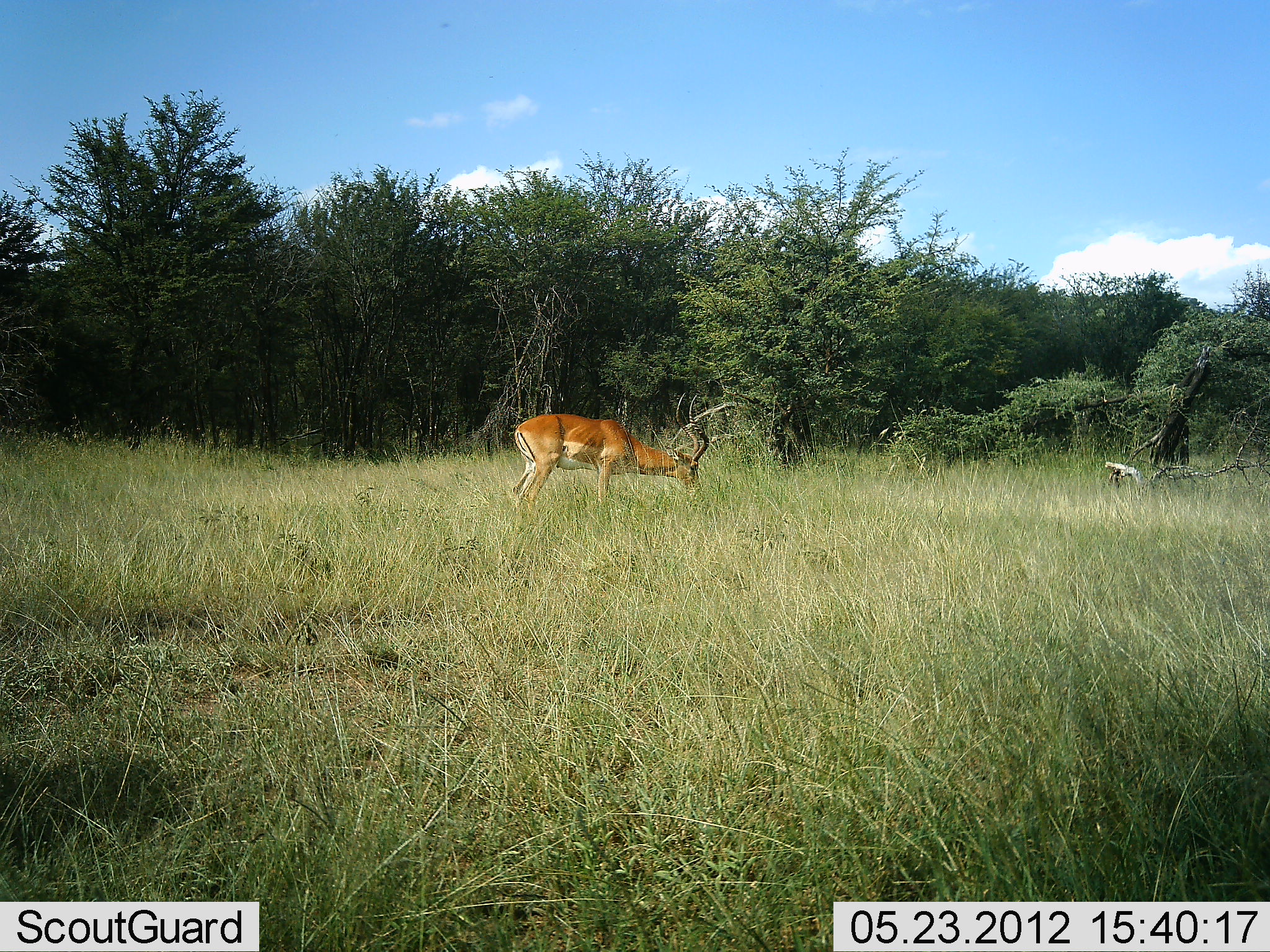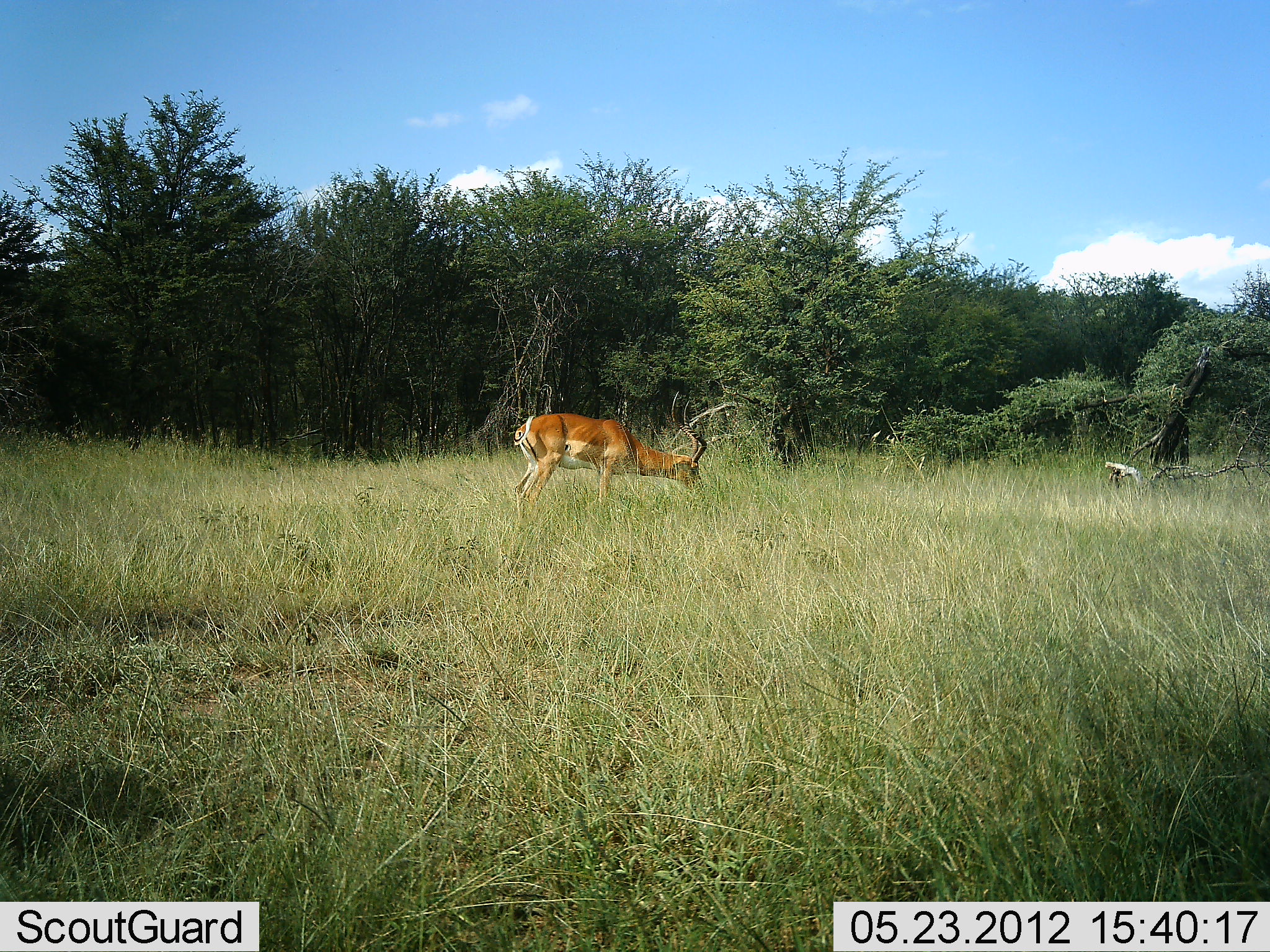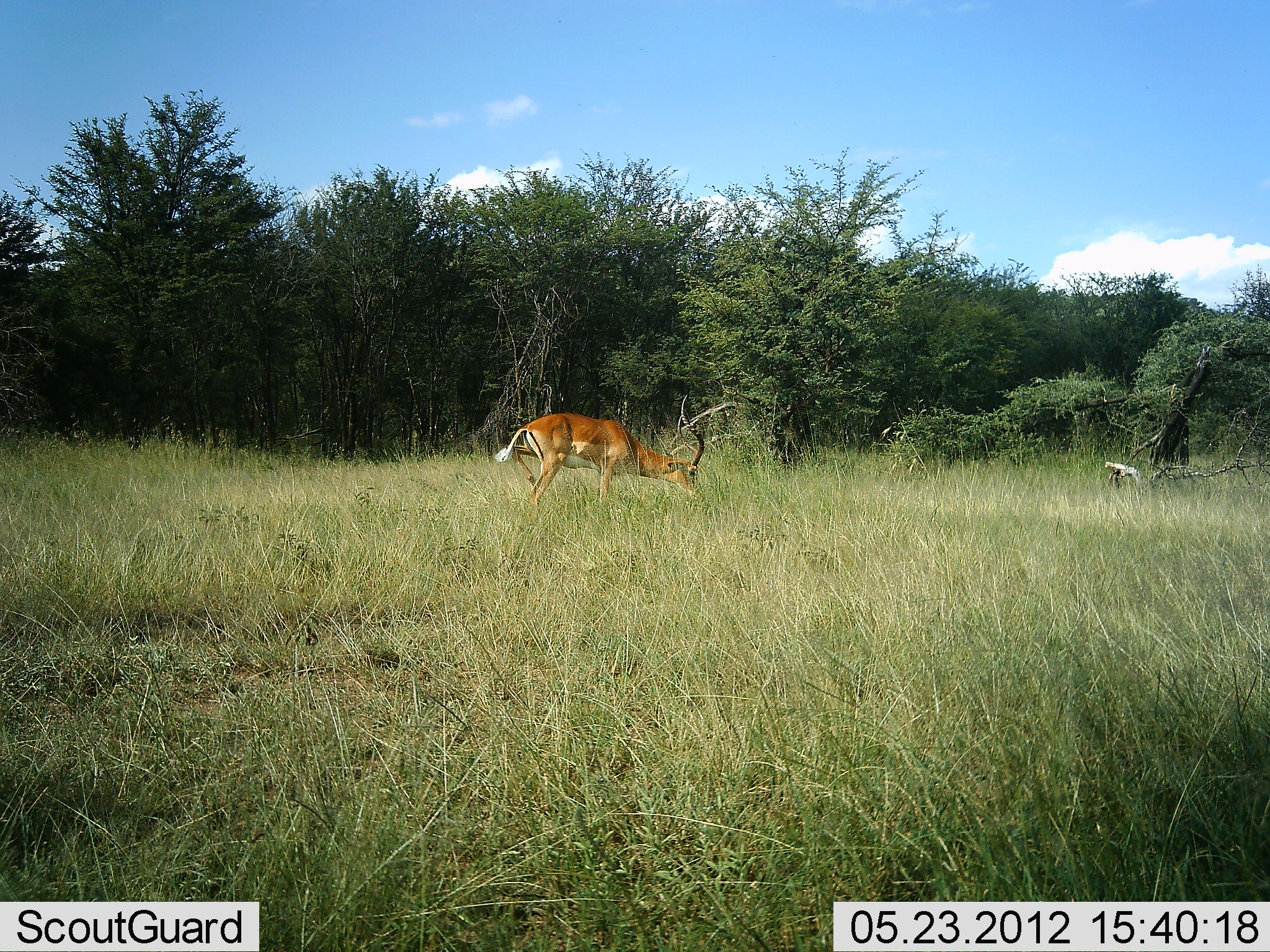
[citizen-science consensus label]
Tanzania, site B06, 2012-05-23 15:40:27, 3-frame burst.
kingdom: Animalia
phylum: Chordata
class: Mammalia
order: Artiodactyla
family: Bovidae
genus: Aepyceros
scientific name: Aepyceros melampus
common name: impala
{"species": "impala (Aepyceros melampus)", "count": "1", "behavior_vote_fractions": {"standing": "20%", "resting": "0%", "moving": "0%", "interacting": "0%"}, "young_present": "0%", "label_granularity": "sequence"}